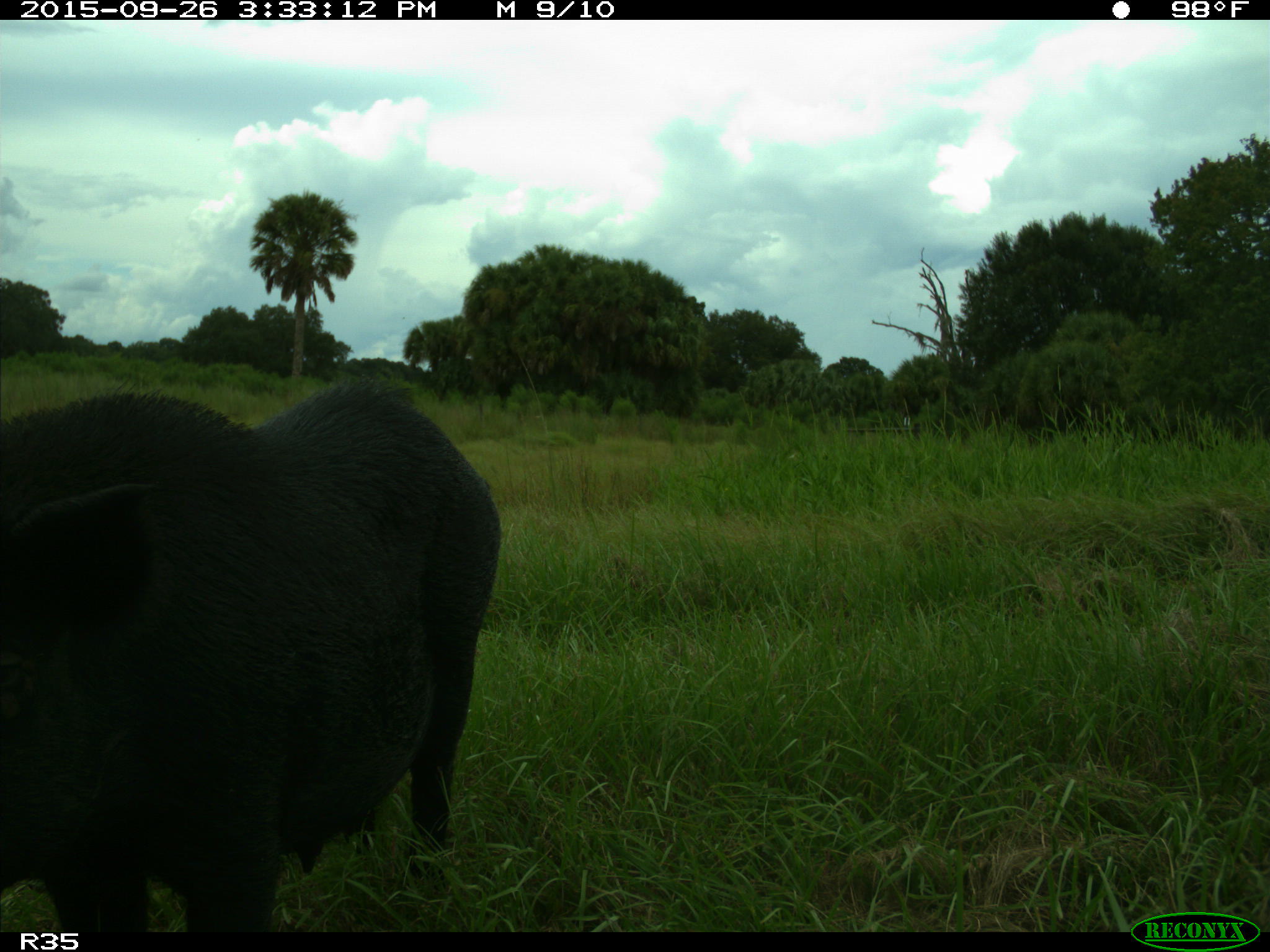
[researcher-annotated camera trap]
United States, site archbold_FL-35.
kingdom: Animalia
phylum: Chordata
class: Mammalia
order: Artiodactyla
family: Suidae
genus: Sus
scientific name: Sus scrofa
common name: wild boar